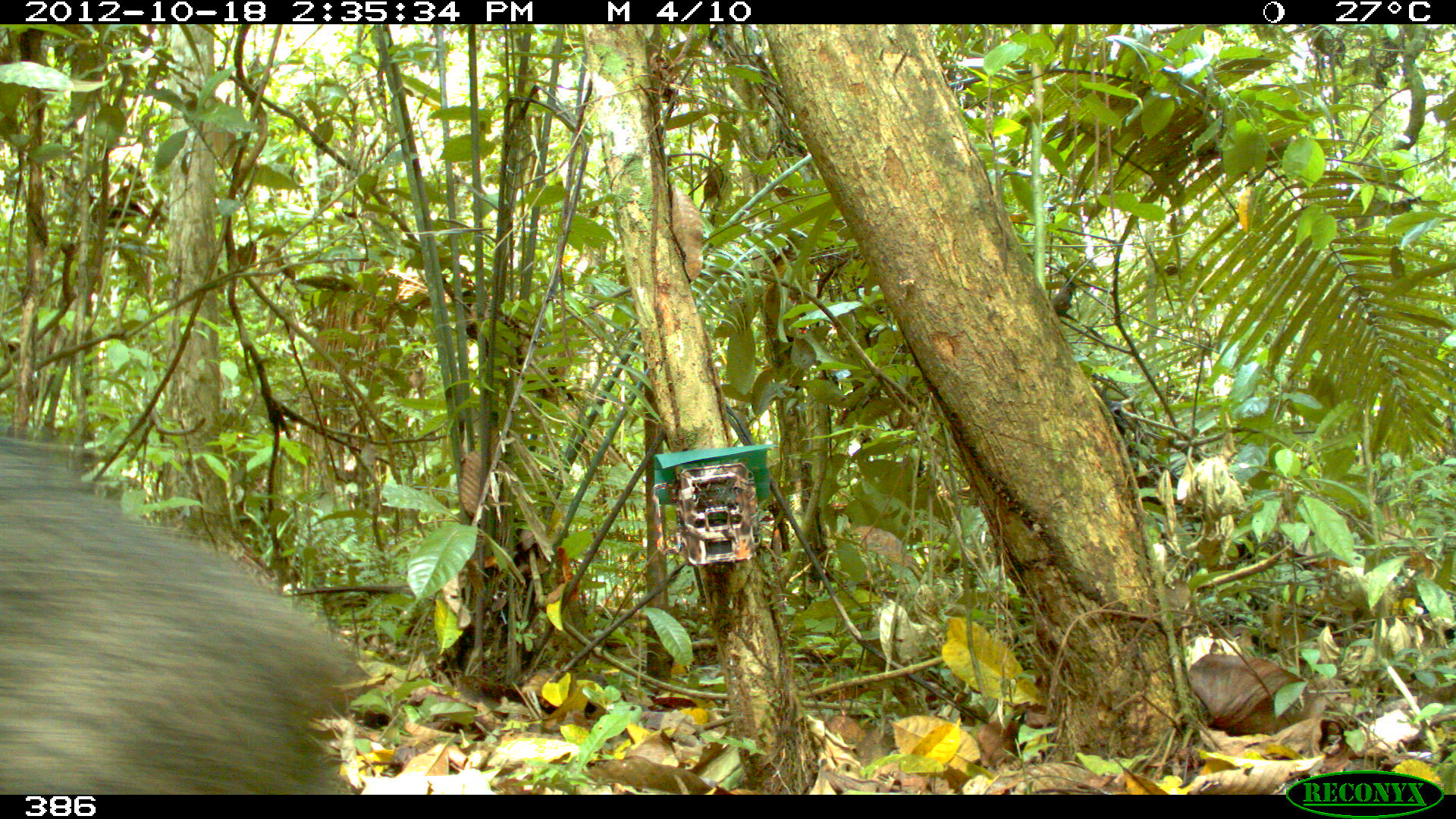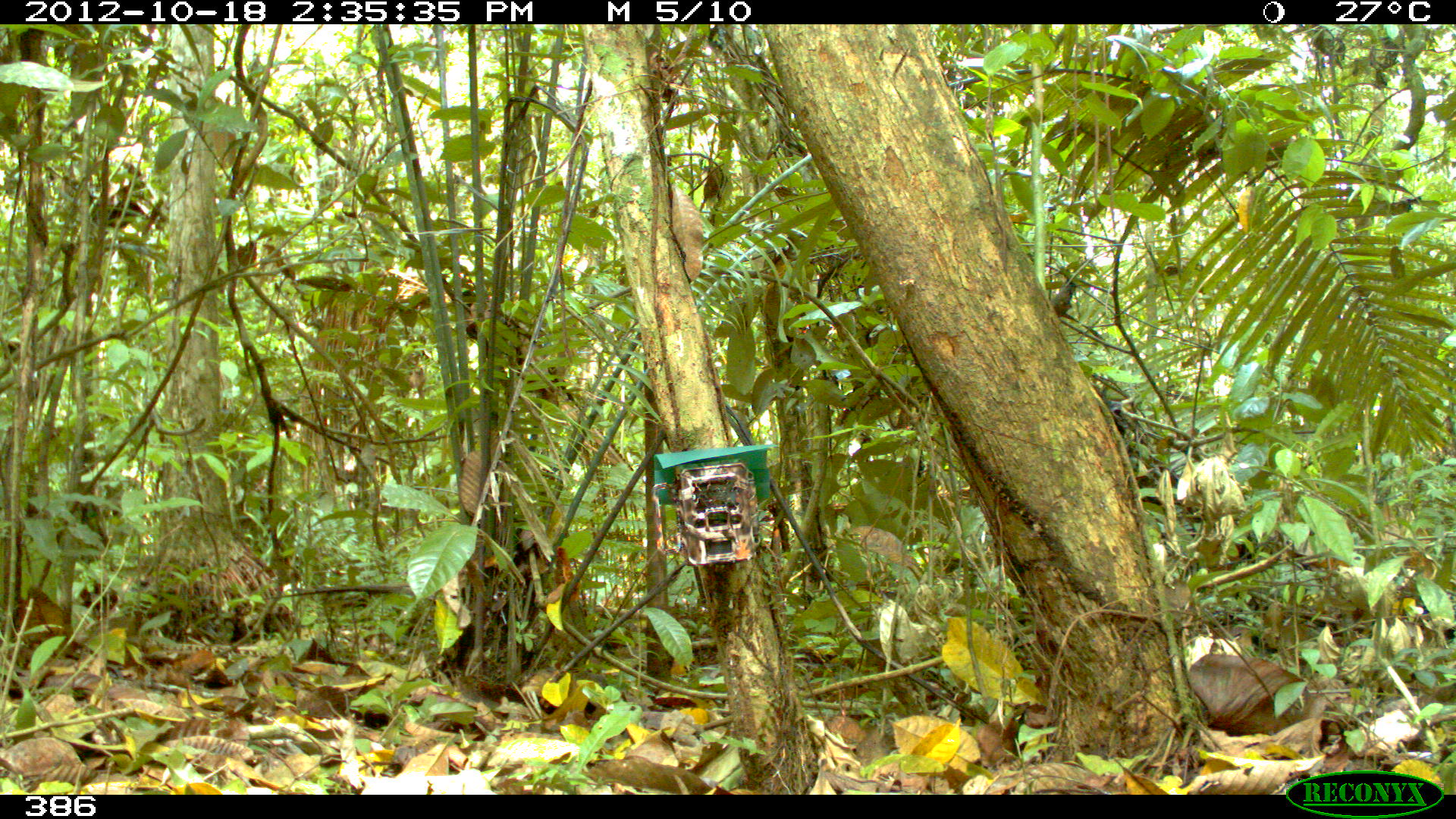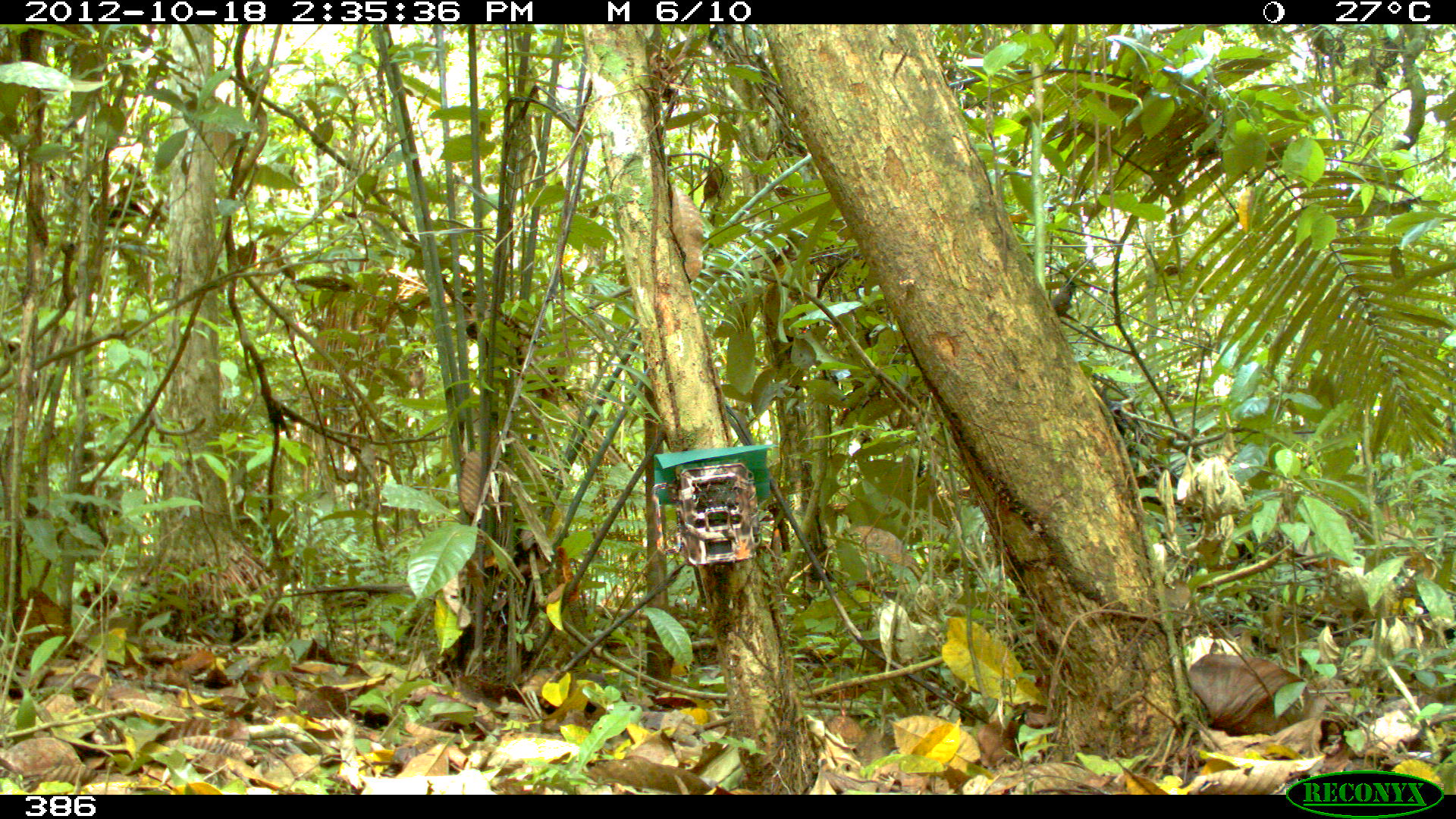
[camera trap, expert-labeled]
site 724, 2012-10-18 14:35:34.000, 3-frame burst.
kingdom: Animalia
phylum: Chordata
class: Mammalia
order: Artiodactyla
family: Tayassuidae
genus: Tayassu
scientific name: Tayassu pecari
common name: white-lipped peccary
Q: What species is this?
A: Tayassu pecari (white-lipped peccary).